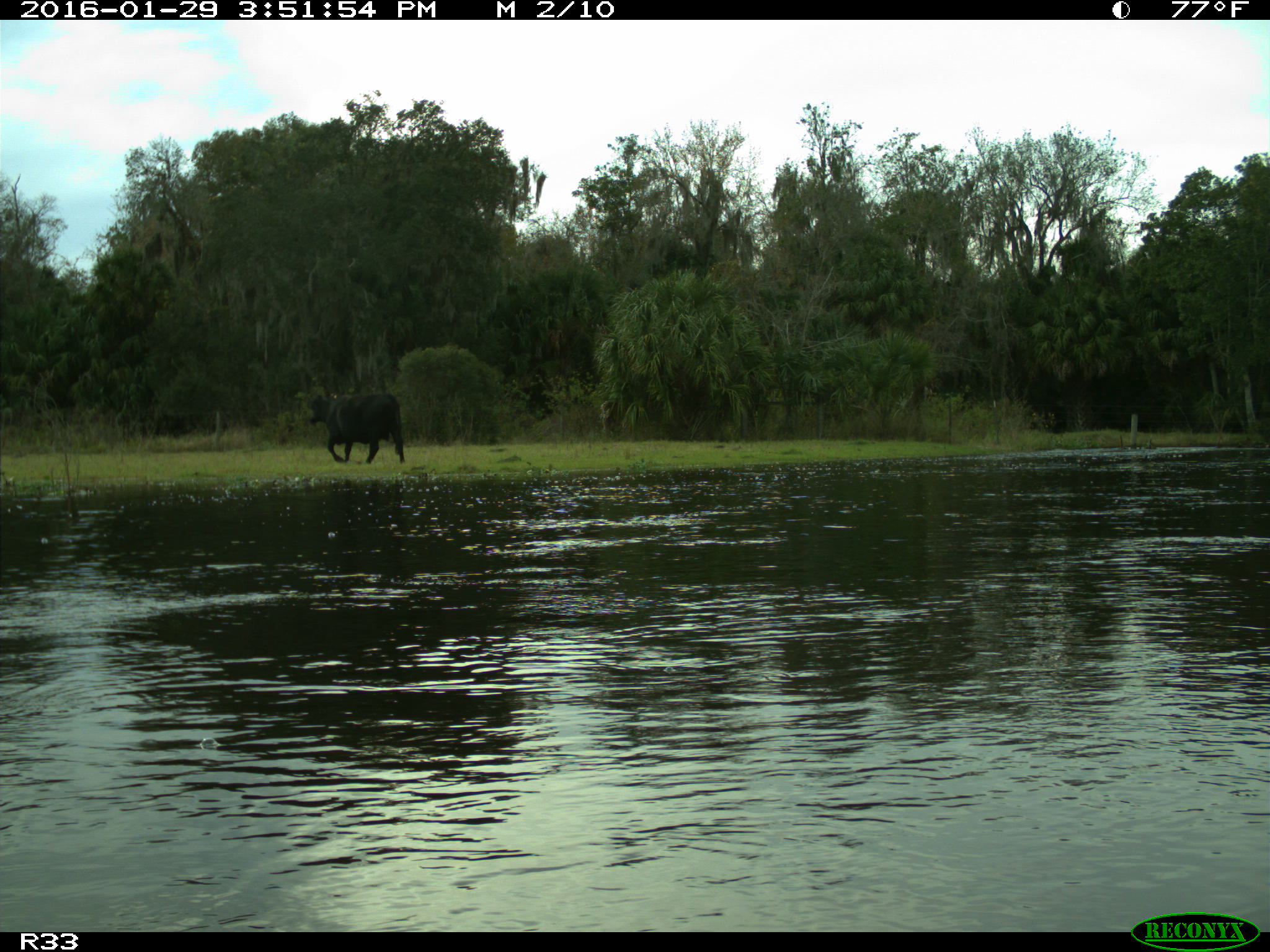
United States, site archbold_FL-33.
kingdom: Animalia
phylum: Chordata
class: Mammalia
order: Artiodactyla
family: Bovidae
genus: Bos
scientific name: Bos taurus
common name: domestic cow